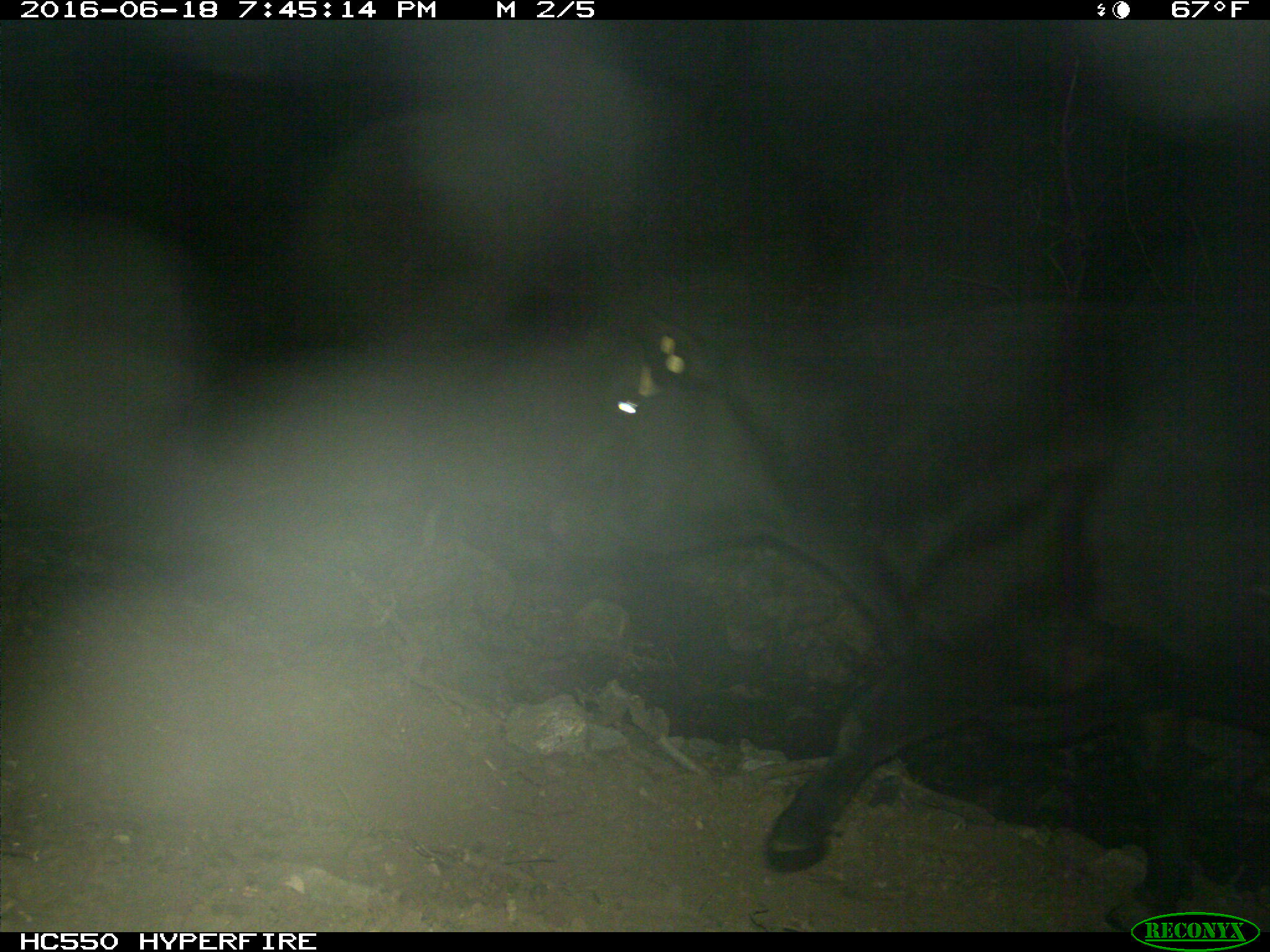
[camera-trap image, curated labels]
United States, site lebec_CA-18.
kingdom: Animalia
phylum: Chordata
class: Mammalia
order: Artiodactyla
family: Bovidae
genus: Bos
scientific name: Bos taurus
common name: domestic cow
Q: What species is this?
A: Bos taurus (domestic cow).